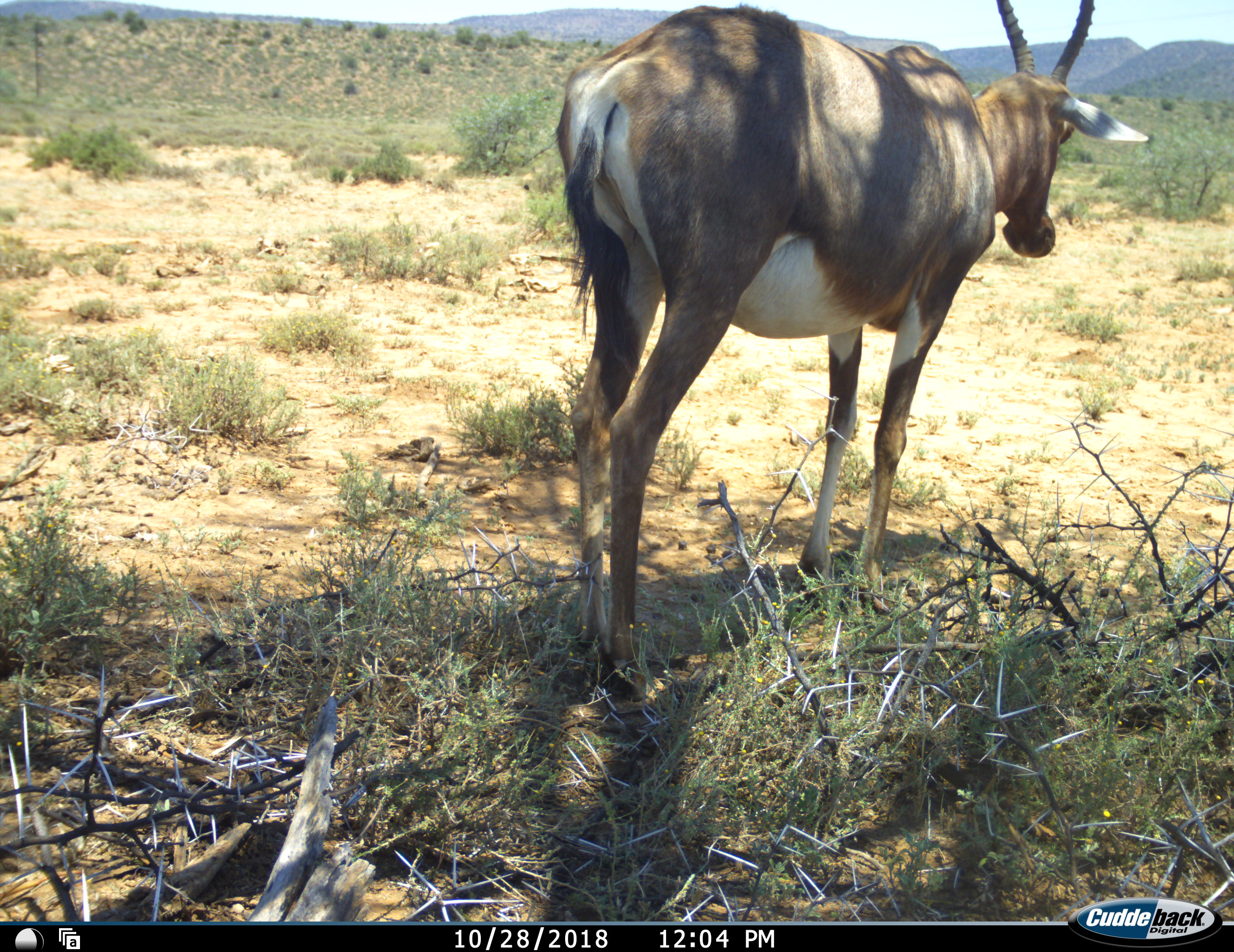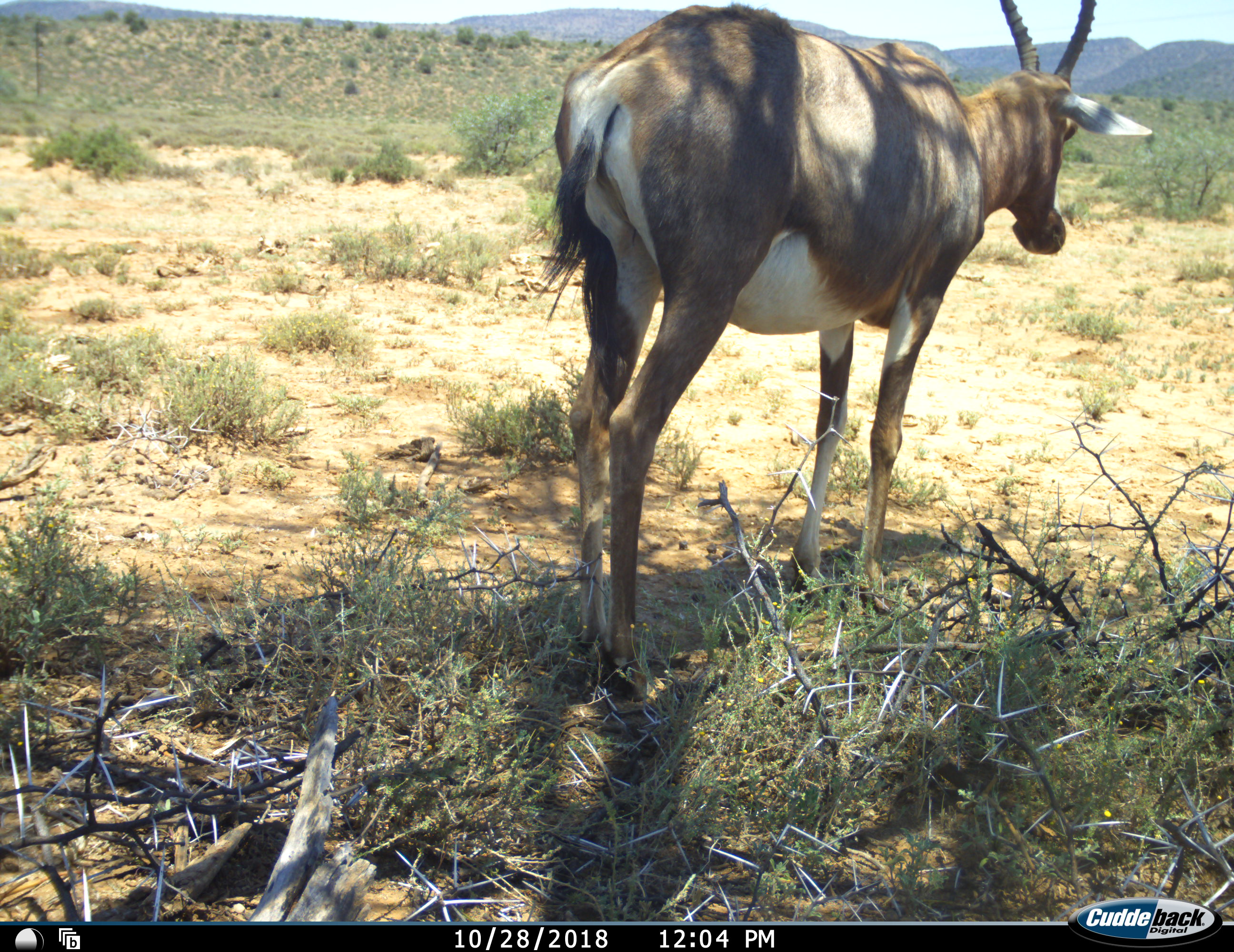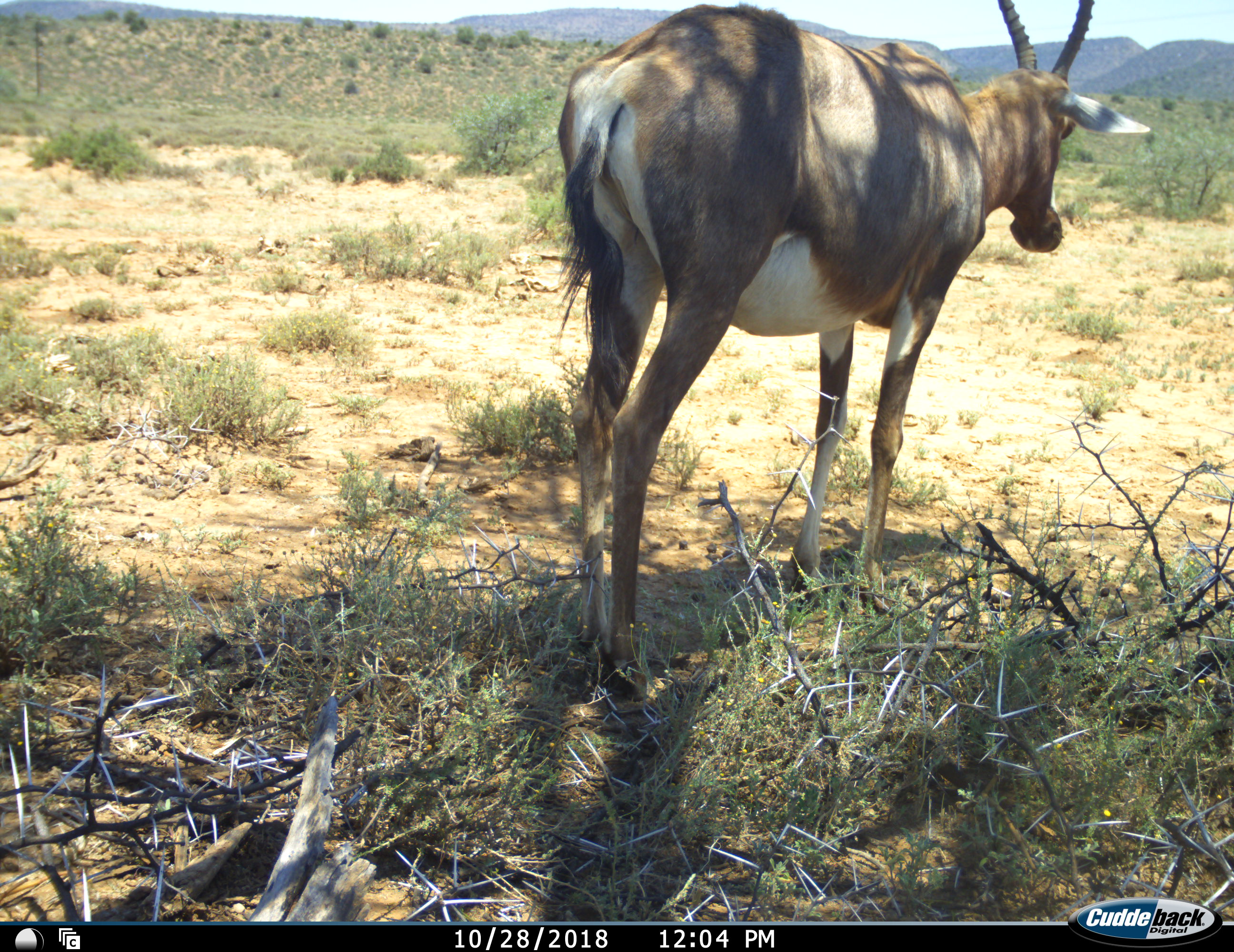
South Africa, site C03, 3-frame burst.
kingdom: Animalia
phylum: Chordata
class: Mammalia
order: Artiodactyla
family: Bovidae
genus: Damaliscus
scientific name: Damaliscus pygargus phillipsi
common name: blesbok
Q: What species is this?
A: Blesbok (Damaliscus pygargus phillipsi).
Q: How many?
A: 1.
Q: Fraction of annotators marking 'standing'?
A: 78%.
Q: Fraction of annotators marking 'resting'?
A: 0%.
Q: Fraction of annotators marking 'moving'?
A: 33%.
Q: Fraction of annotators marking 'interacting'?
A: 0%.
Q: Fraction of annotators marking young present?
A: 0%.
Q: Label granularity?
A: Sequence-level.